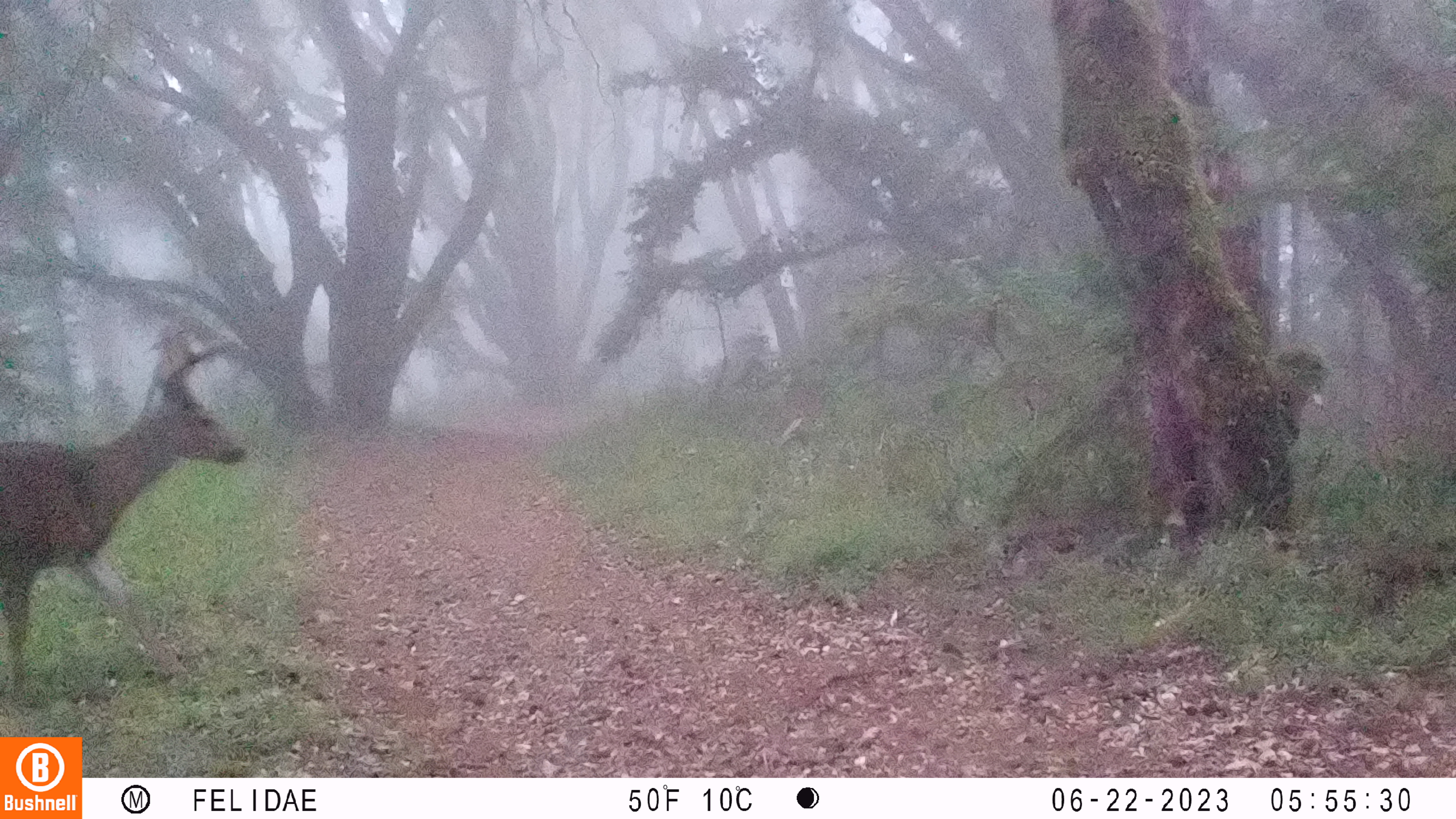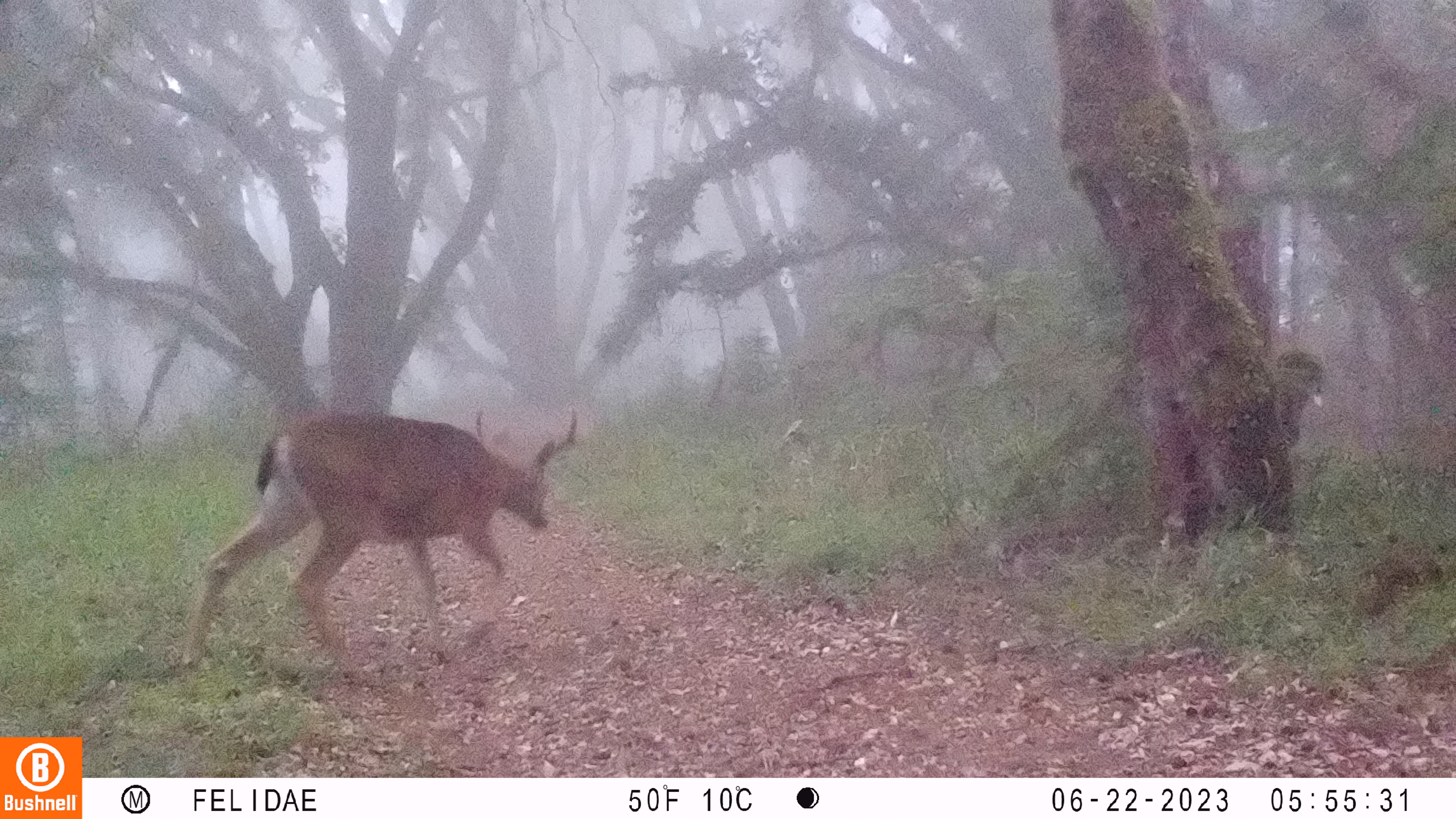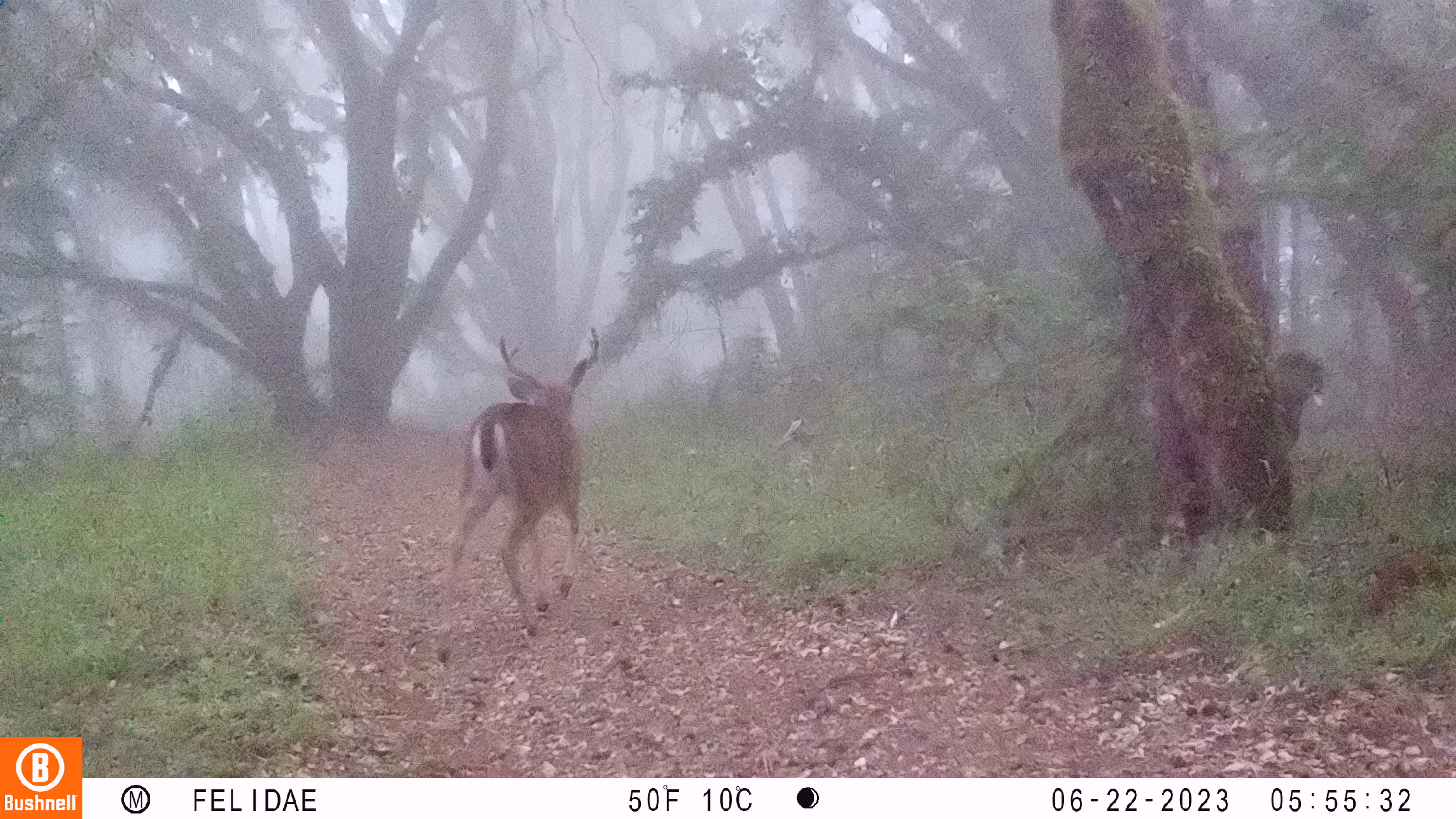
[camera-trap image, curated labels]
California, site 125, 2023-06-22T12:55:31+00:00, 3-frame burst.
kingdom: Animalia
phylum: Chordata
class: Mammalia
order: Artiodactyla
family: Cervidae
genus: Odocoileus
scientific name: Odocoileus hemionus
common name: mule deer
Mule deer (Odocoileus hemionus).